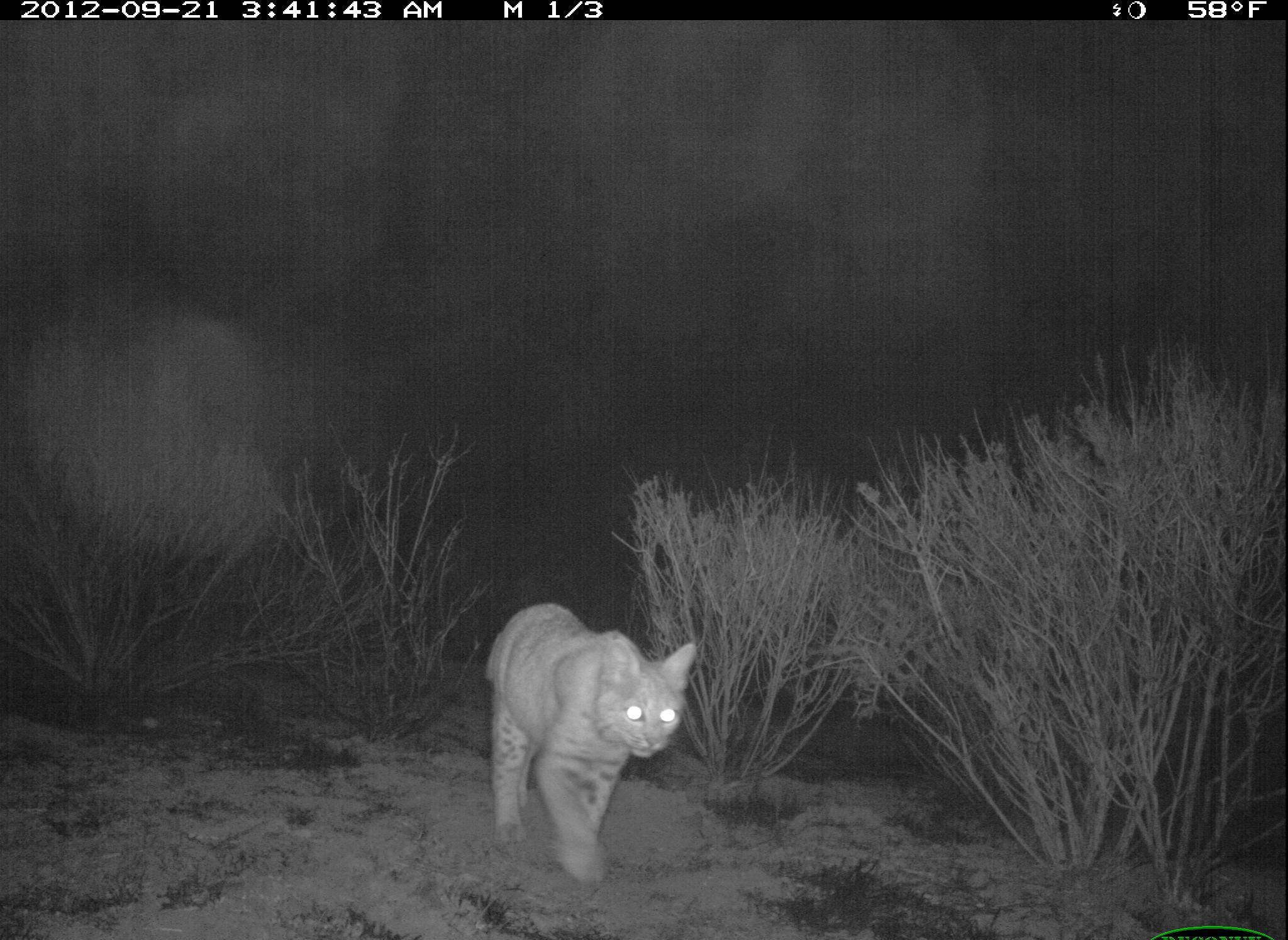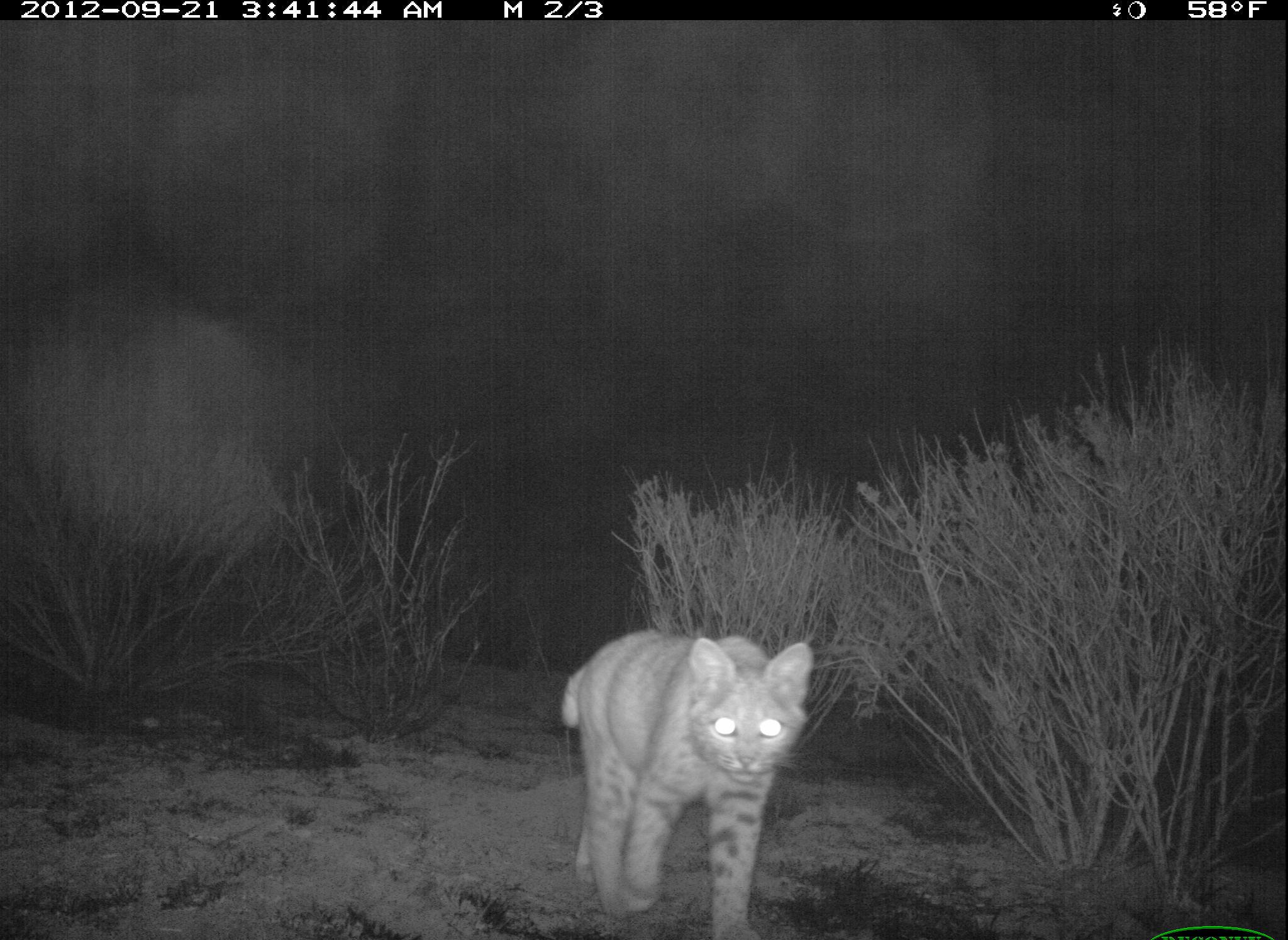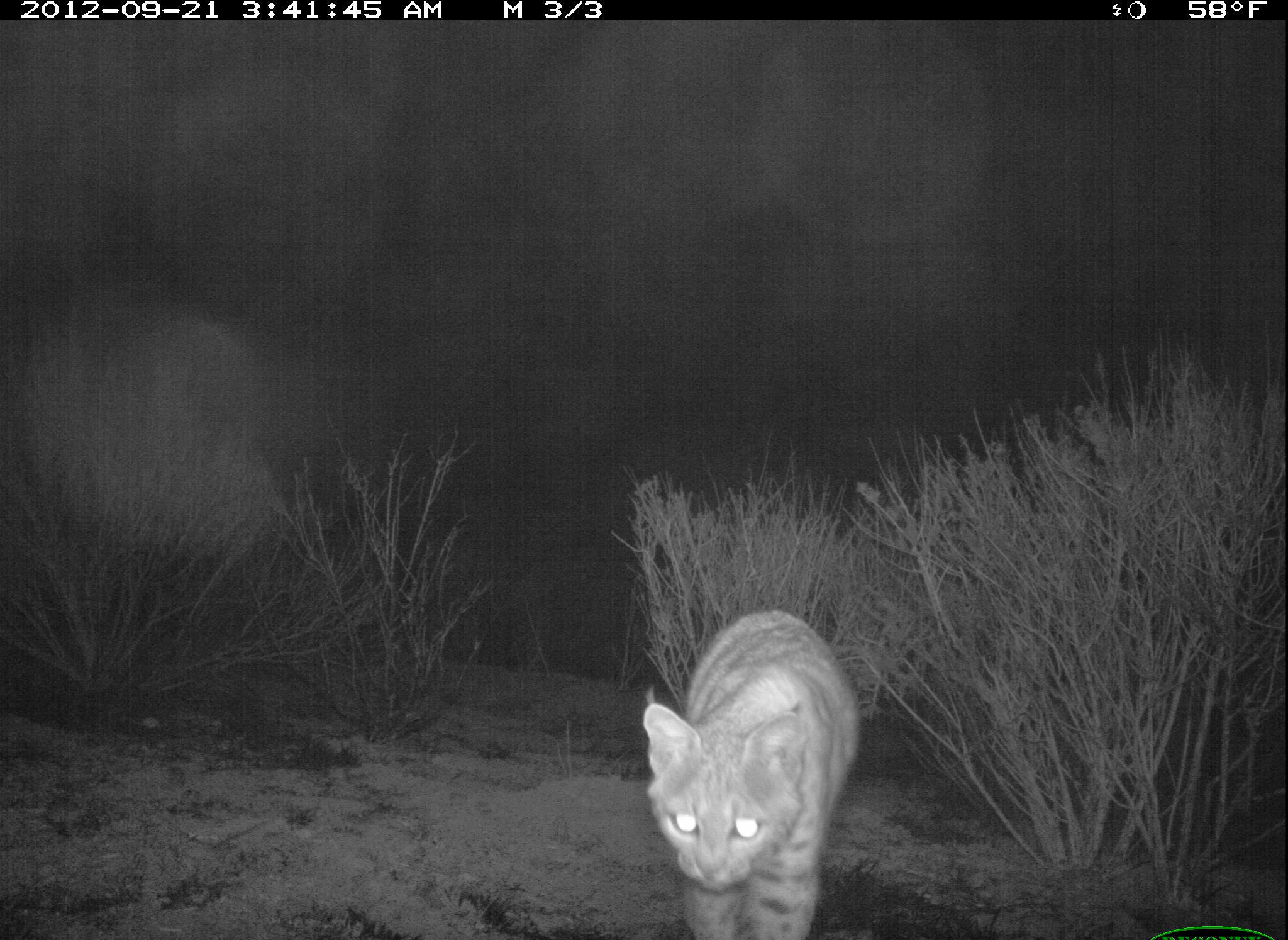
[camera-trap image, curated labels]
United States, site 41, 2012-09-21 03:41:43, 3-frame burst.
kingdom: Animalia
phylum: Chordata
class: Mammalia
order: Carnivora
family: Felidae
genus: Lynx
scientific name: Lynx rufus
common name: bobcat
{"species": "bobcat (Lynx rufus)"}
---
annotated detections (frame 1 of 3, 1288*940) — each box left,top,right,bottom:
bobcat: 482,603,697,886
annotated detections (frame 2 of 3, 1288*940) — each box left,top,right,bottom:
bobcat: 560,630,815,940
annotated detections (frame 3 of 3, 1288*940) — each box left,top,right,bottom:
bobcat: 643,610,857,940